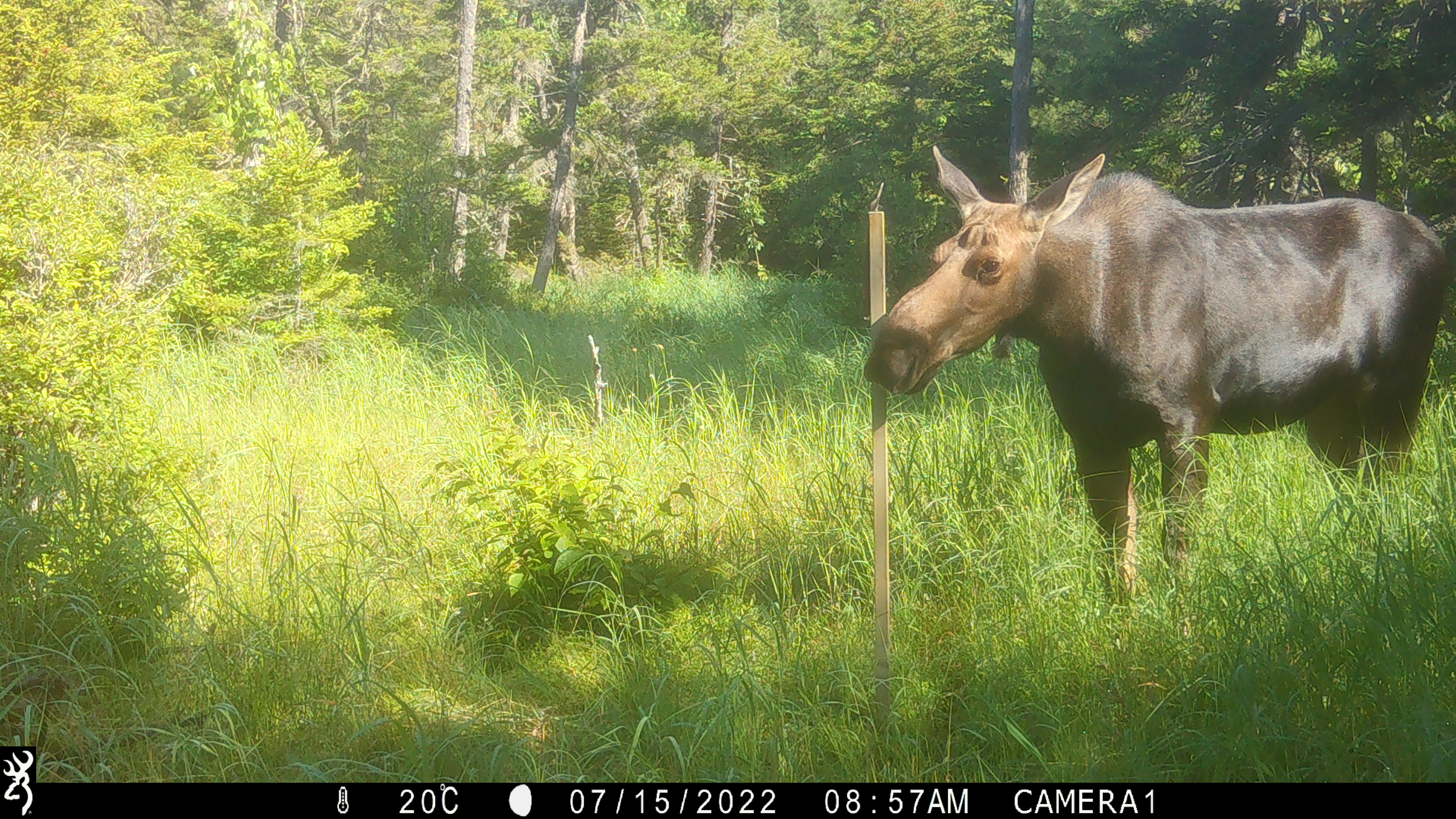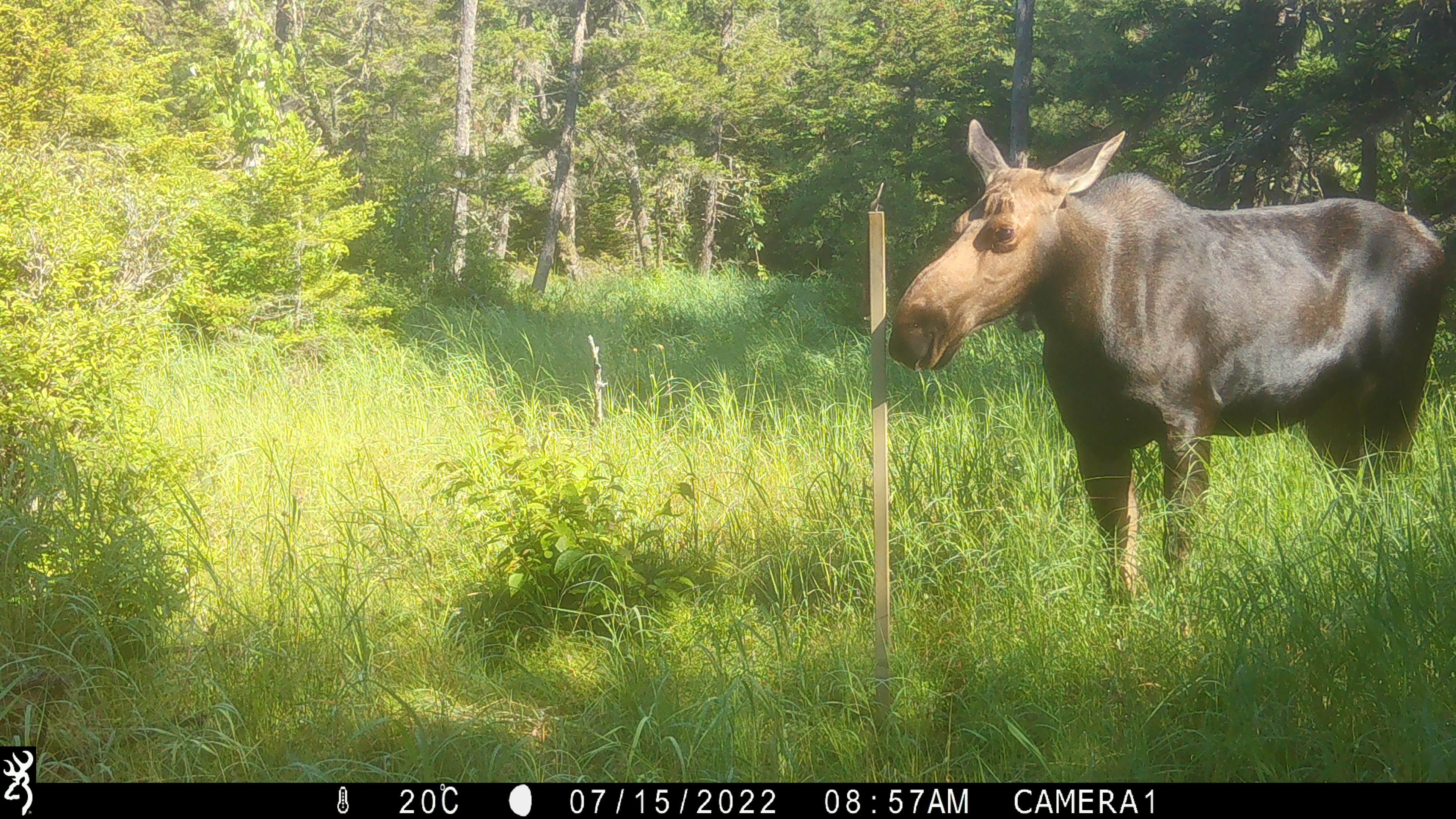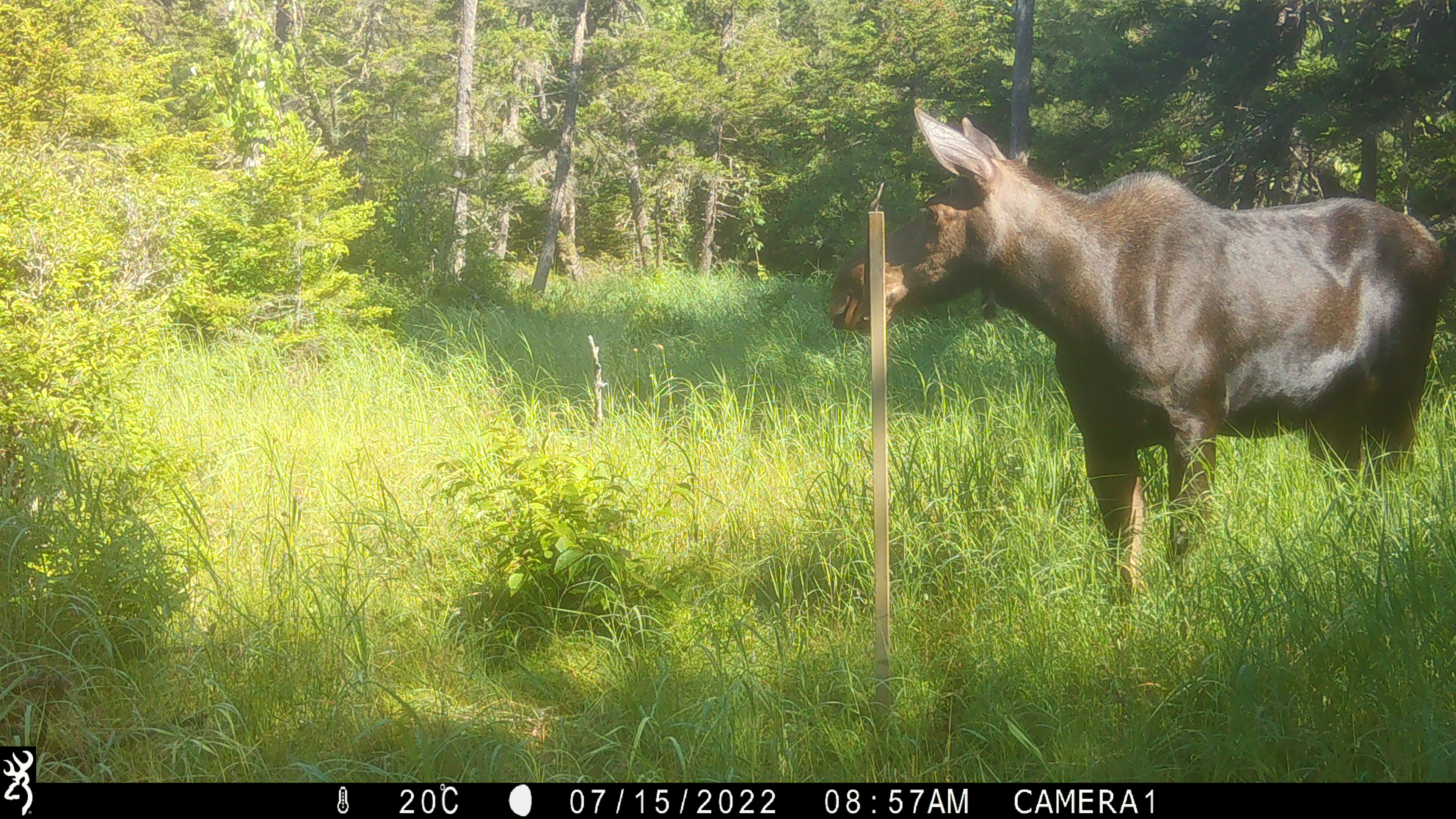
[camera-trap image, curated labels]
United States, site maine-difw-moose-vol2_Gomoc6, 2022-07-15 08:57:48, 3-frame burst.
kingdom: Animalia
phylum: Chordata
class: Mammalia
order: Artiodactyla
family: Cervidae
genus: Alces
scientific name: Alces alces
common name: moose